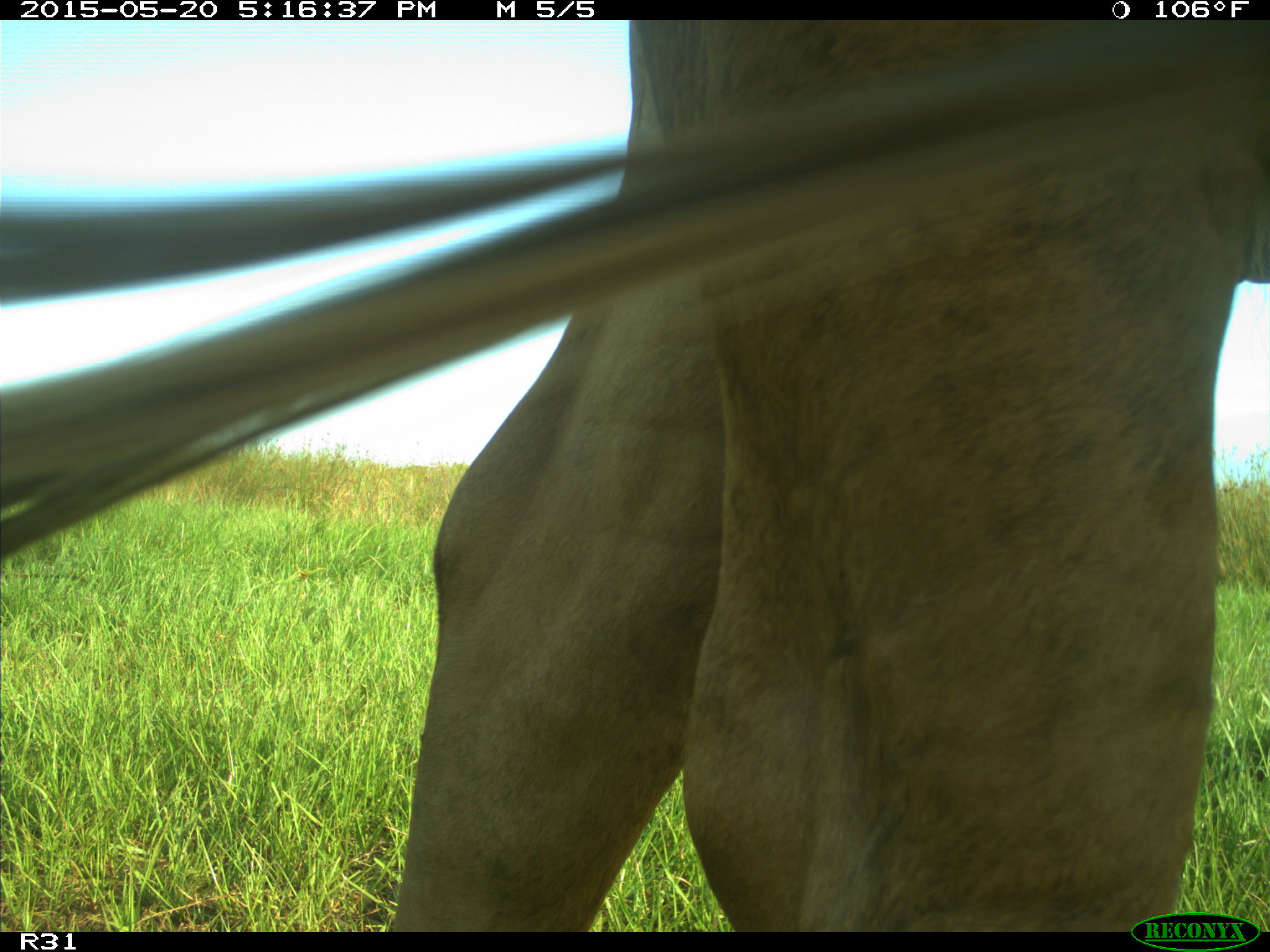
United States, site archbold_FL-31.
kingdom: Animalia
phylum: Chordata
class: Mammalia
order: Artiodactyla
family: Bovidae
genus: Bos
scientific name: Bos taurus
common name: domestic cow